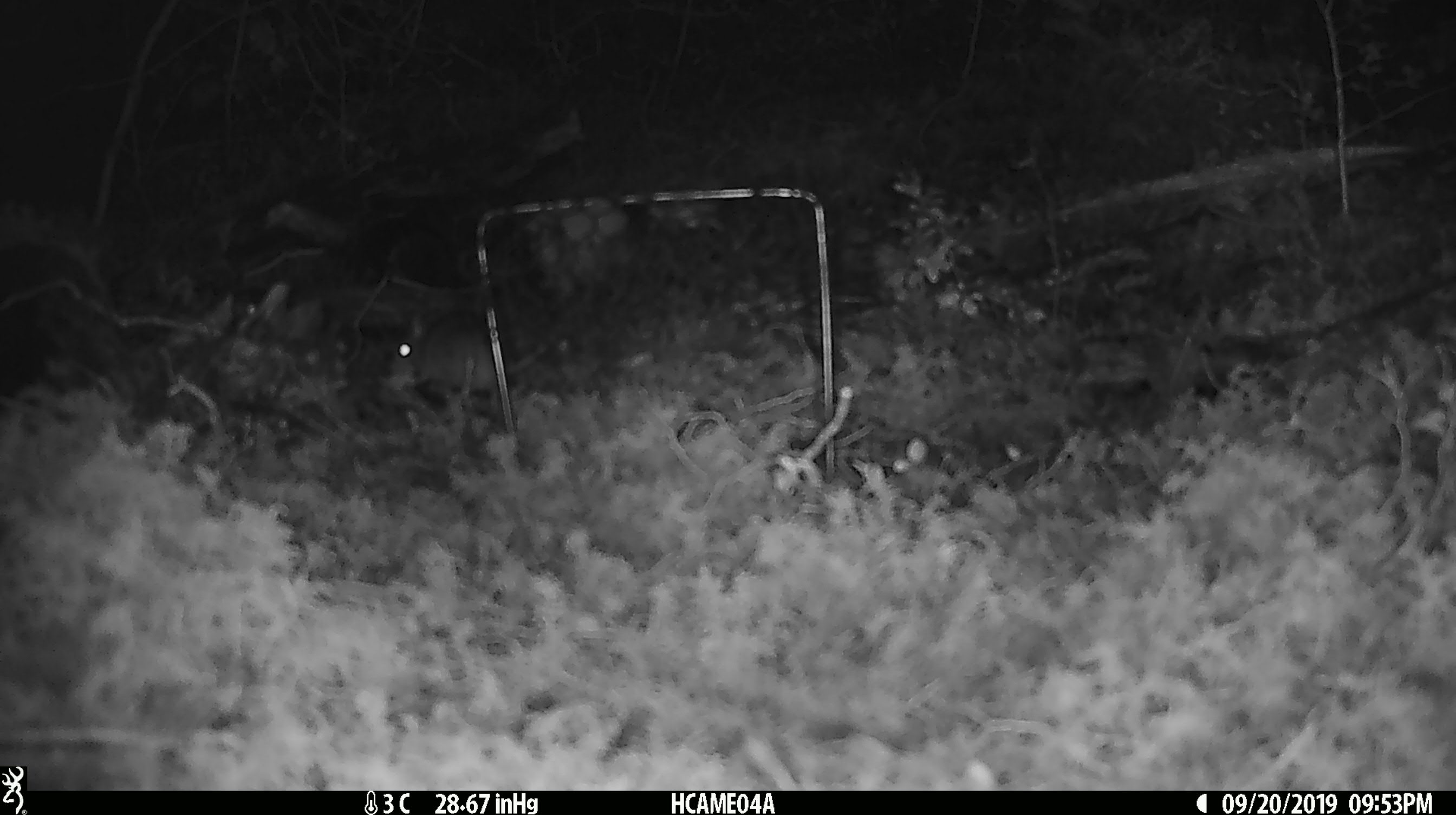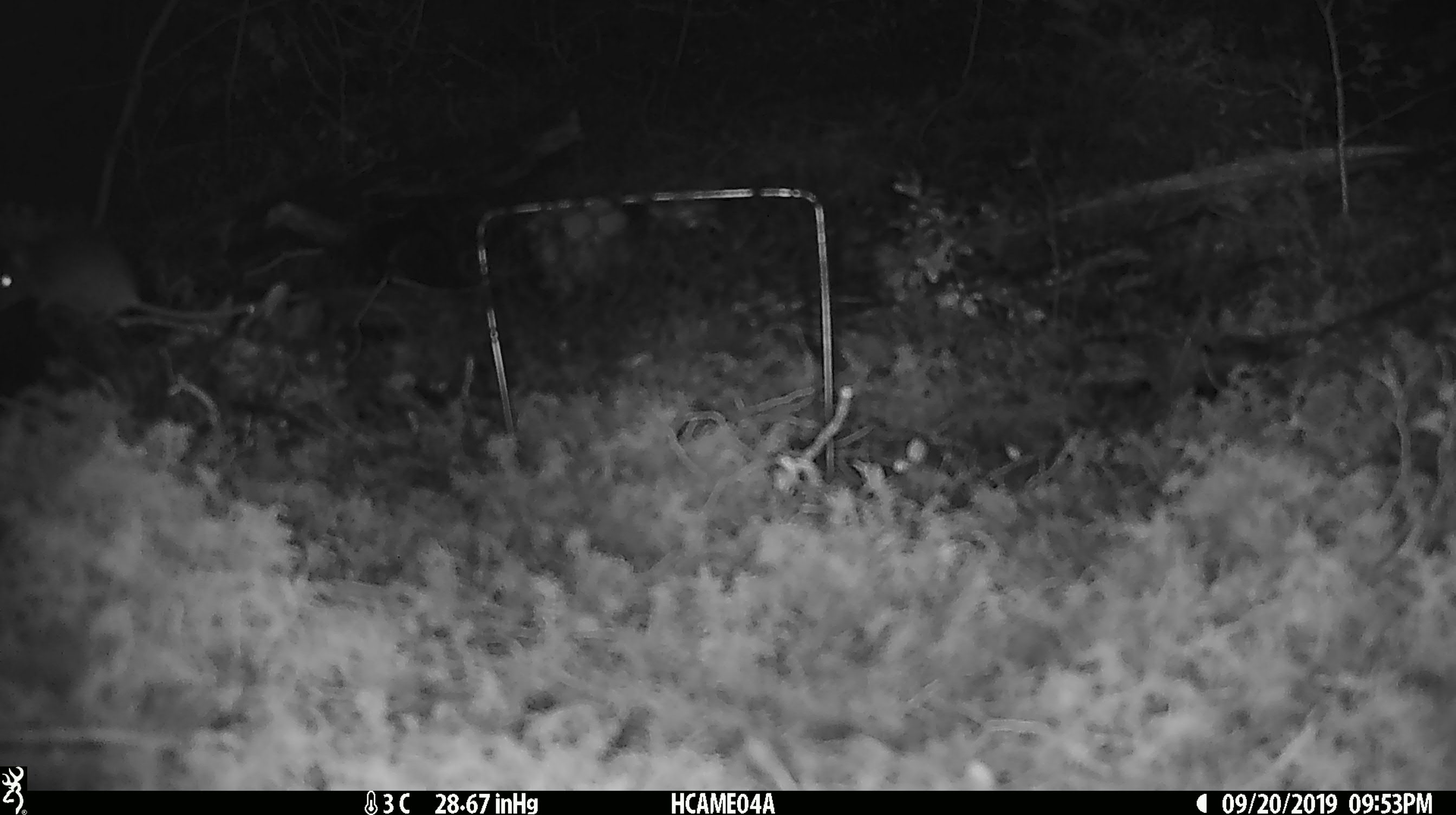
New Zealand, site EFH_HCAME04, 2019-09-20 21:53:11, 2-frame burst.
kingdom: Animalia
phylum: Chordata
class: Mammalia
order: Rodentia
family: Muridae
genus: Mus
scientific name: Mus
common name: mouse